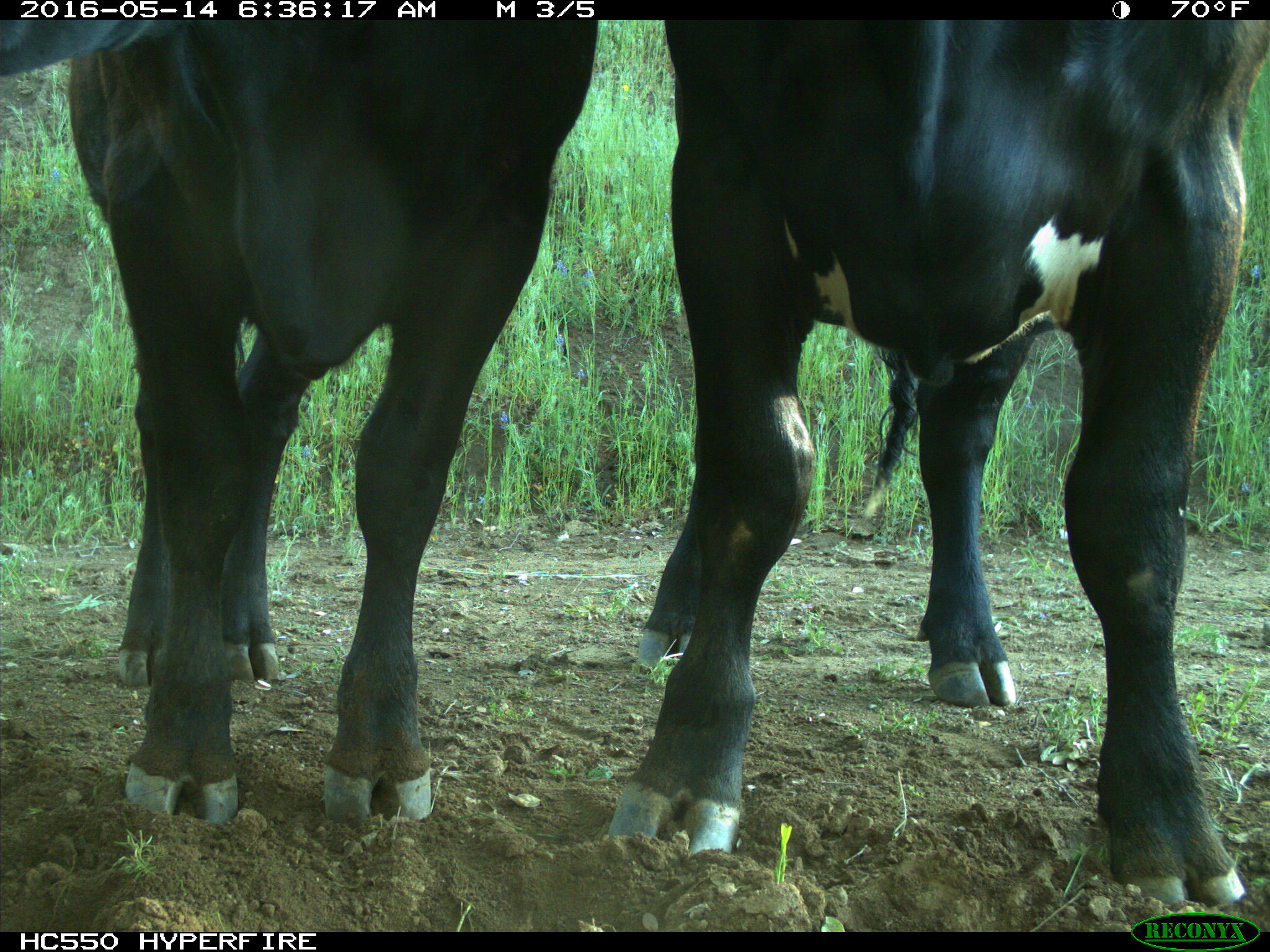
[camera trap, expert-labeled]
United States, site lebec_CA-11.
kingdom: Animalia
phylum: Chordata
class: Mammalia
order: Artiodactyla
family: Bovidae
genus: Bos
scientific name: Bos taurus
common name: domestic cow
Bos taurus (domestic cow).